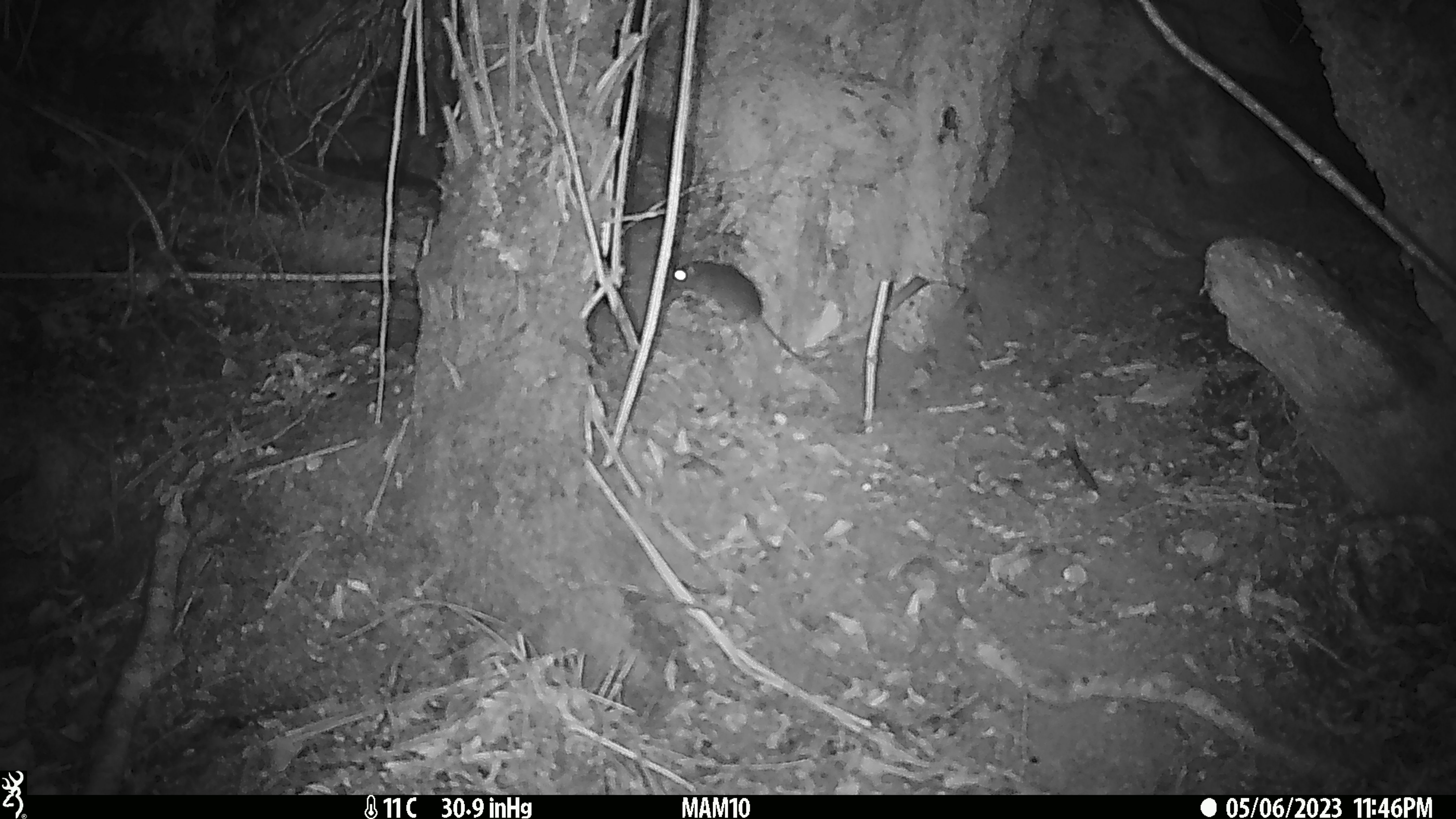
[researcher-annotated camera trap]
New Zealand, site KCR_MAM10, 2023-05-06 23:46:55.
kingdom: Animalia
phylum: Chordata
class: Mammalia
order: Rodentia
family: Muridae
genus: Rattus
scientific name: Rattus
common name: rat